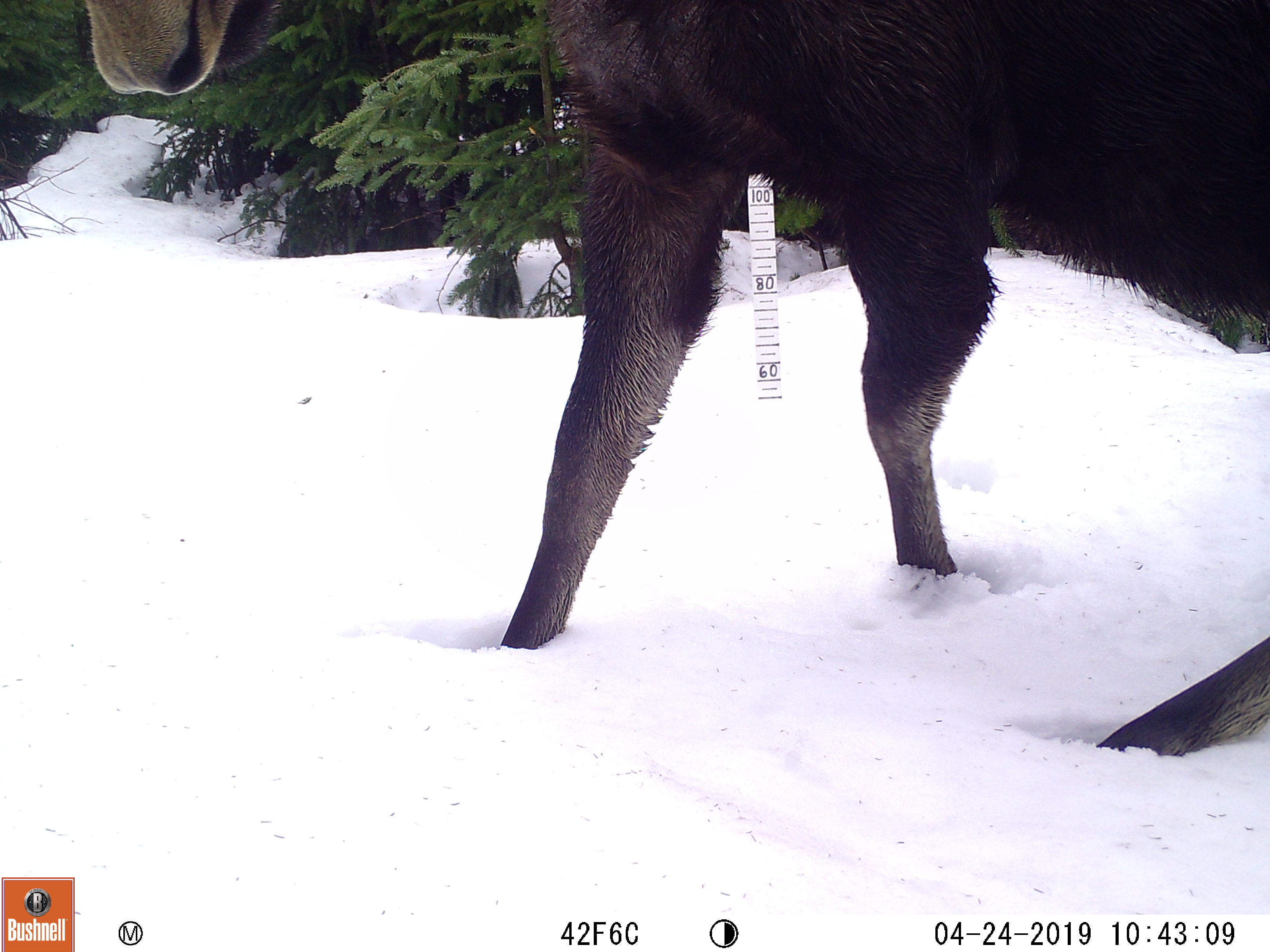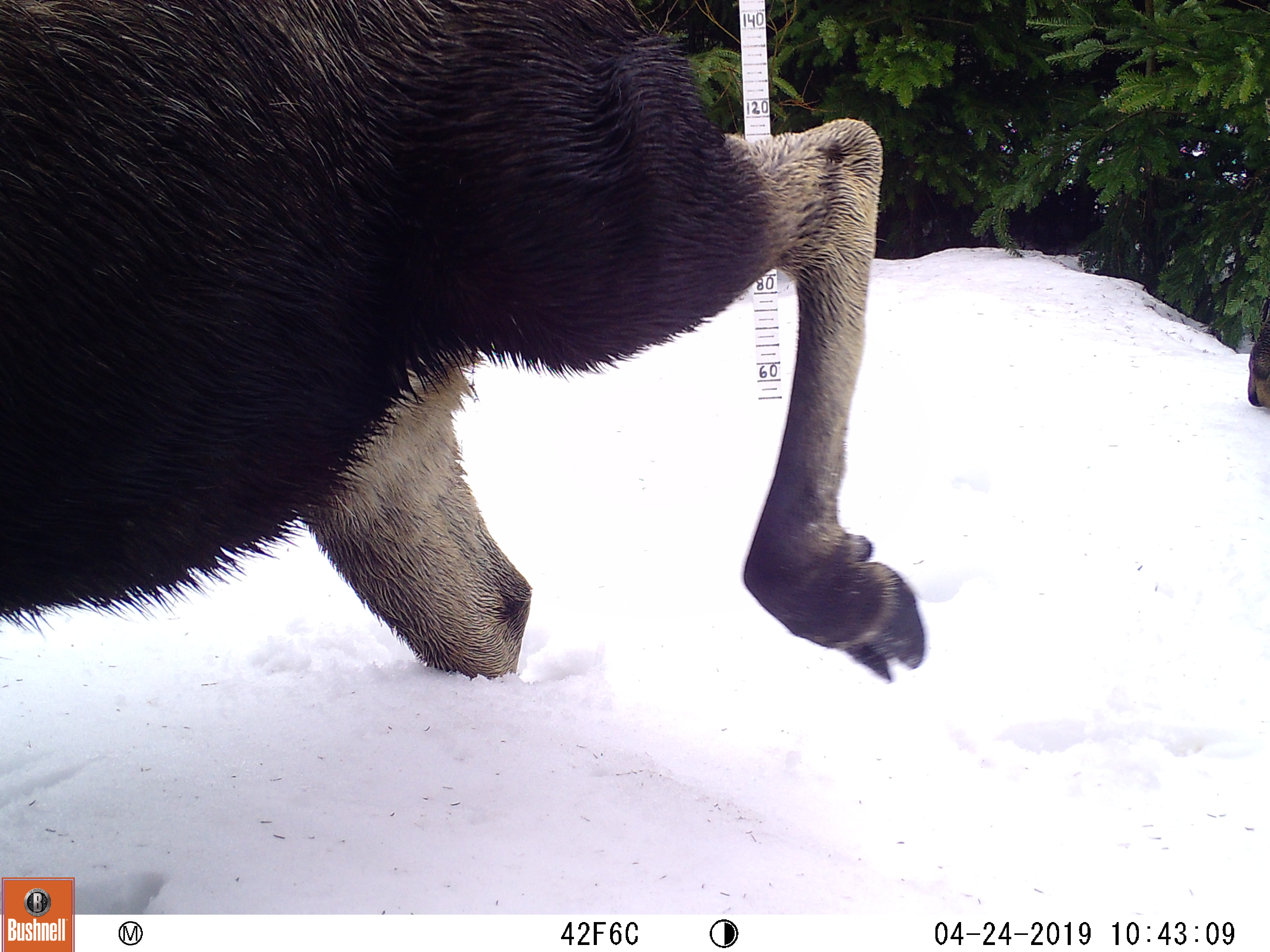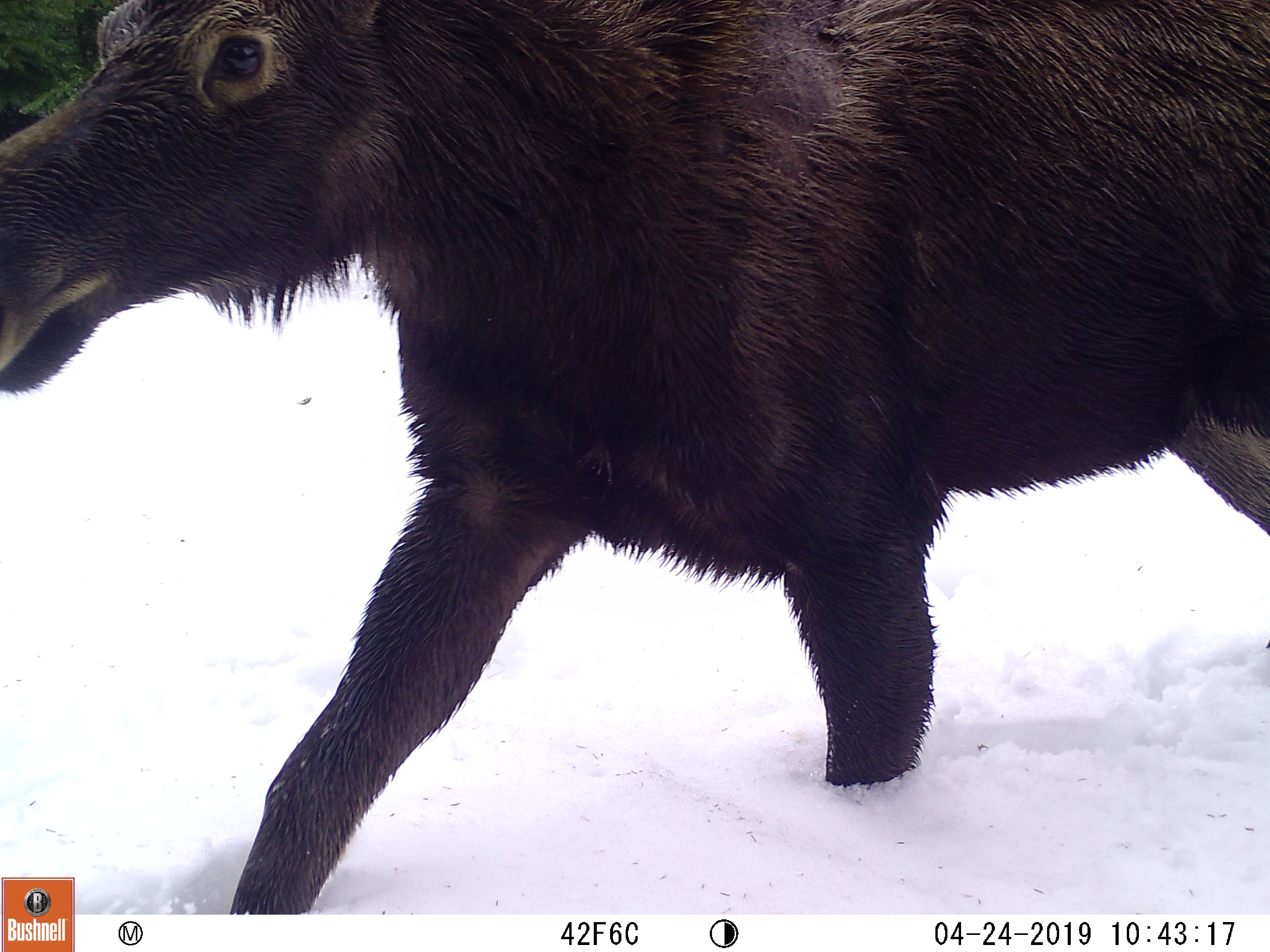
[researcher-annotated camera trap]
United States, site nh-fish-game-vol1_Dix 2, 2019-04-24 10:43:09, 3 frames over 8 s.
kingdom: Animalia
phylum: Chordata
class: Mammalia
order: Artiodactyla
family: Cervidae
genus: Alces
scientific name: Alces alces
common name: moose